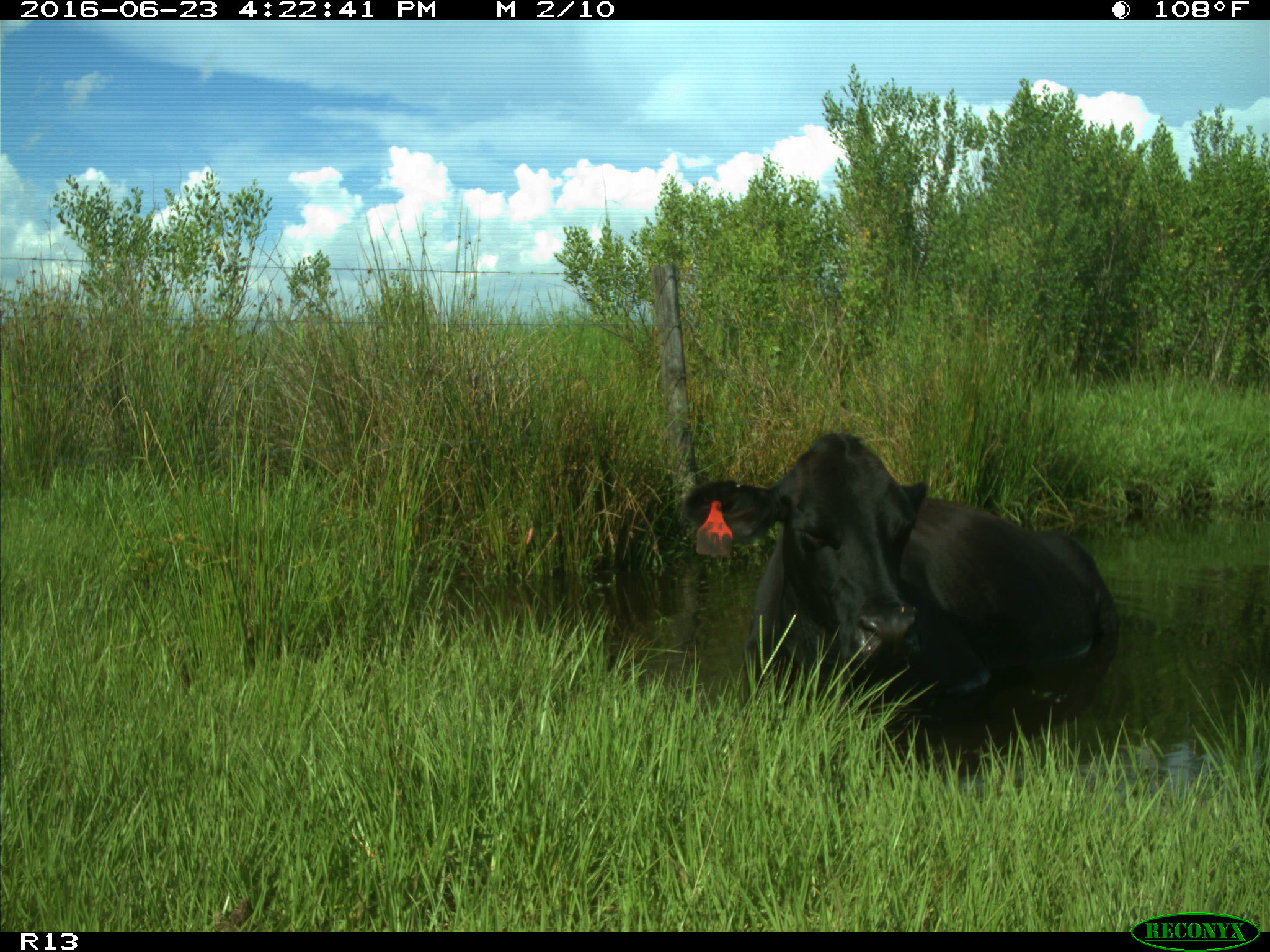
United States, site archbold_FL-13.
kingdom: Animalia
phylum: Chordata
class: Mammalia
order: Artiodactyla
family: Bovidae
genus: Bos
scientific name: Bos taurus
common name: domestic cow